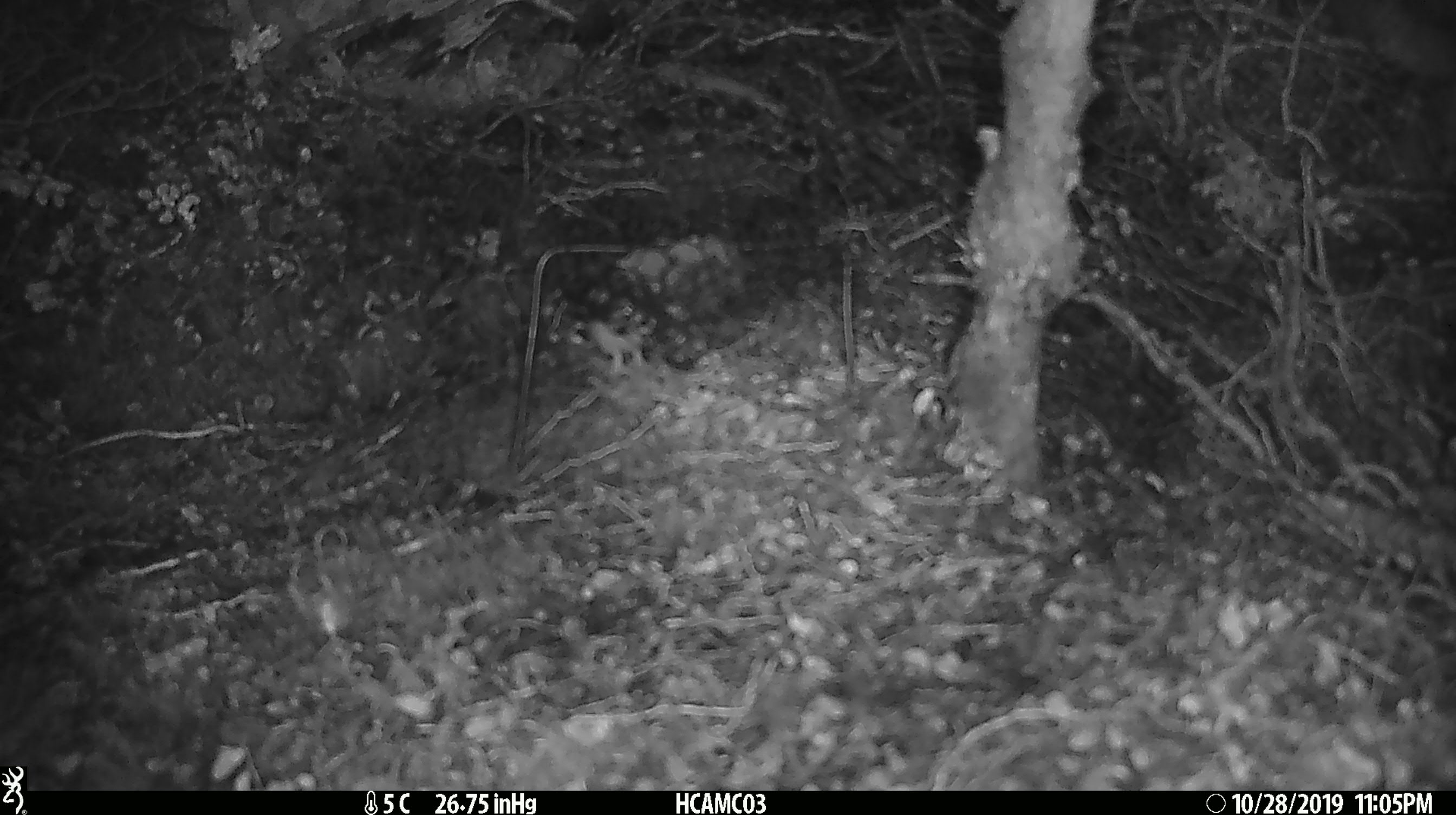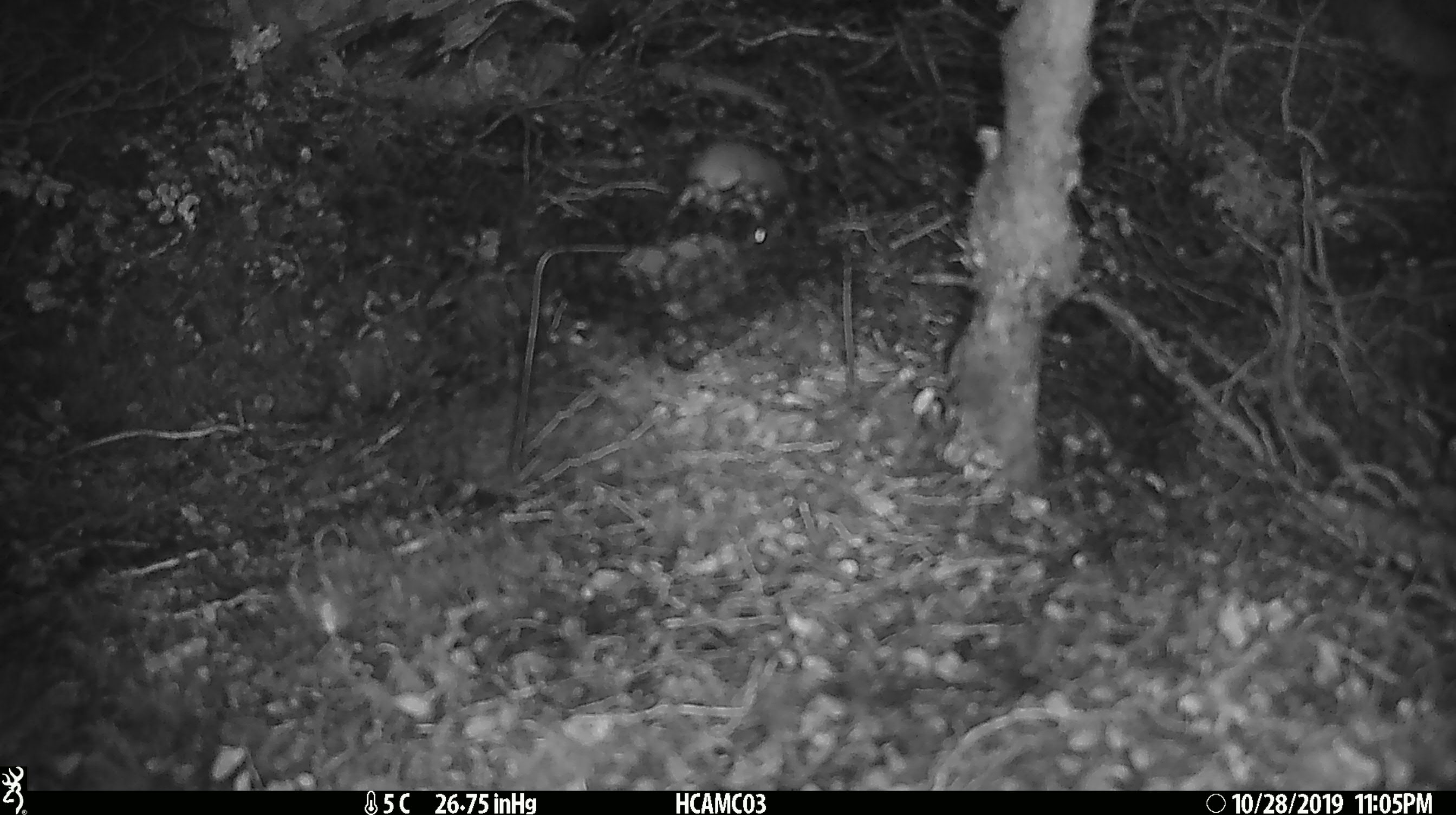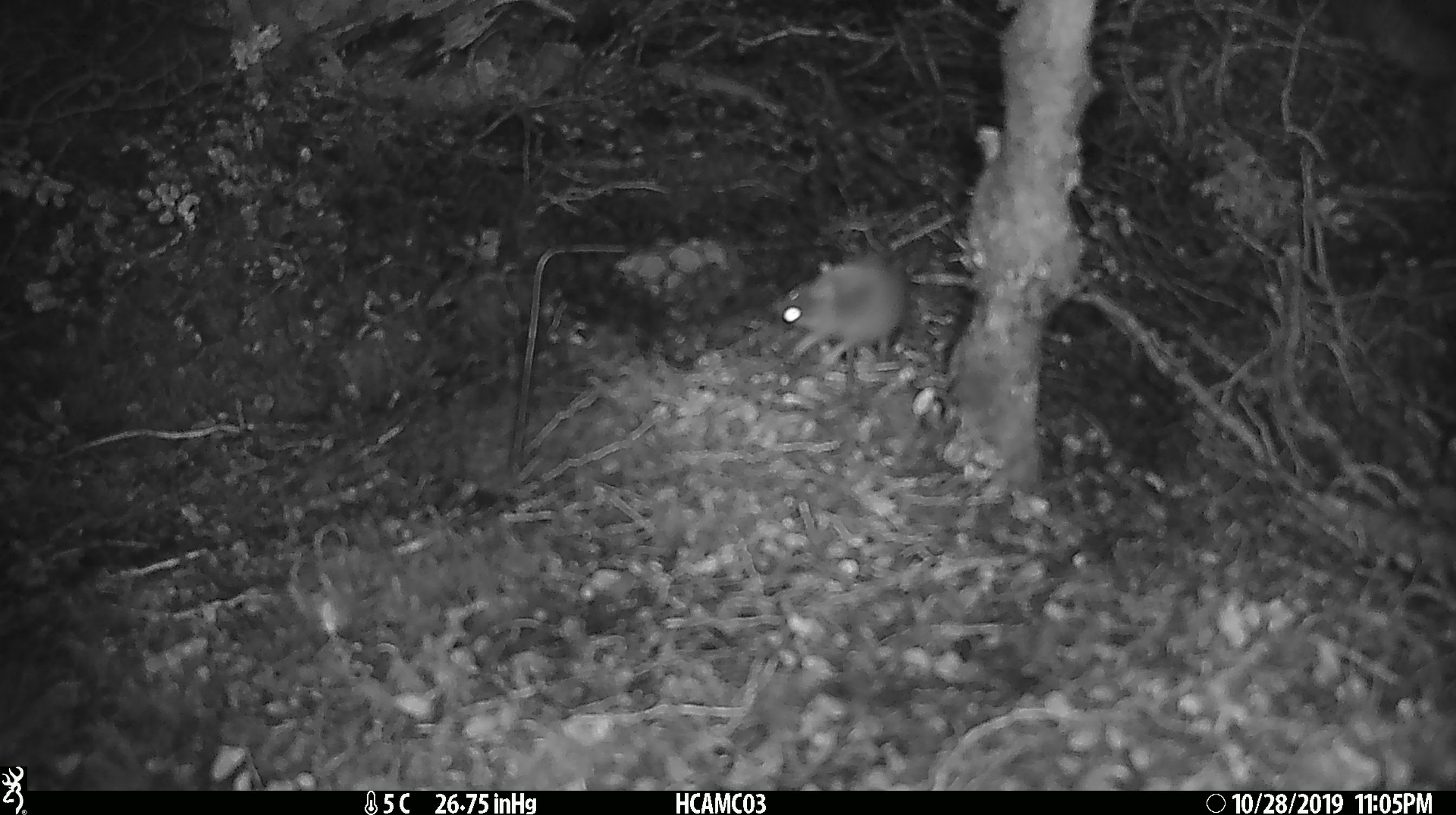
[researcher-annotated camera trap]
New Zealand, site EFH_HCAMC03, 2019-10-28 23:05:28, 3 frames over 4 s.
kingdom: Animalia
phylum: Chordata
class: Mammalia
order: Rodentia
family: Muridae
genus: Mus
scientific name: Mus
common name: mouse